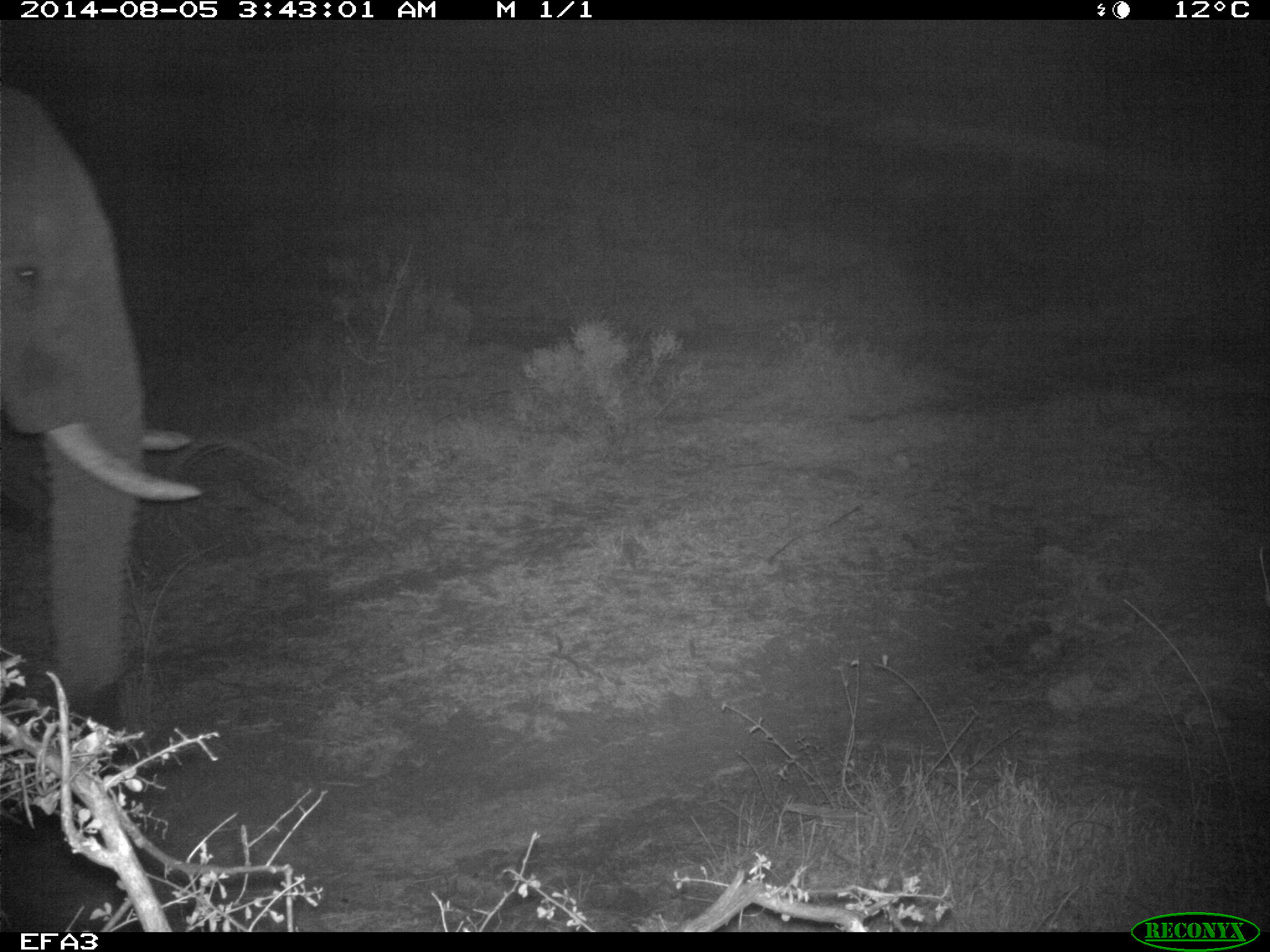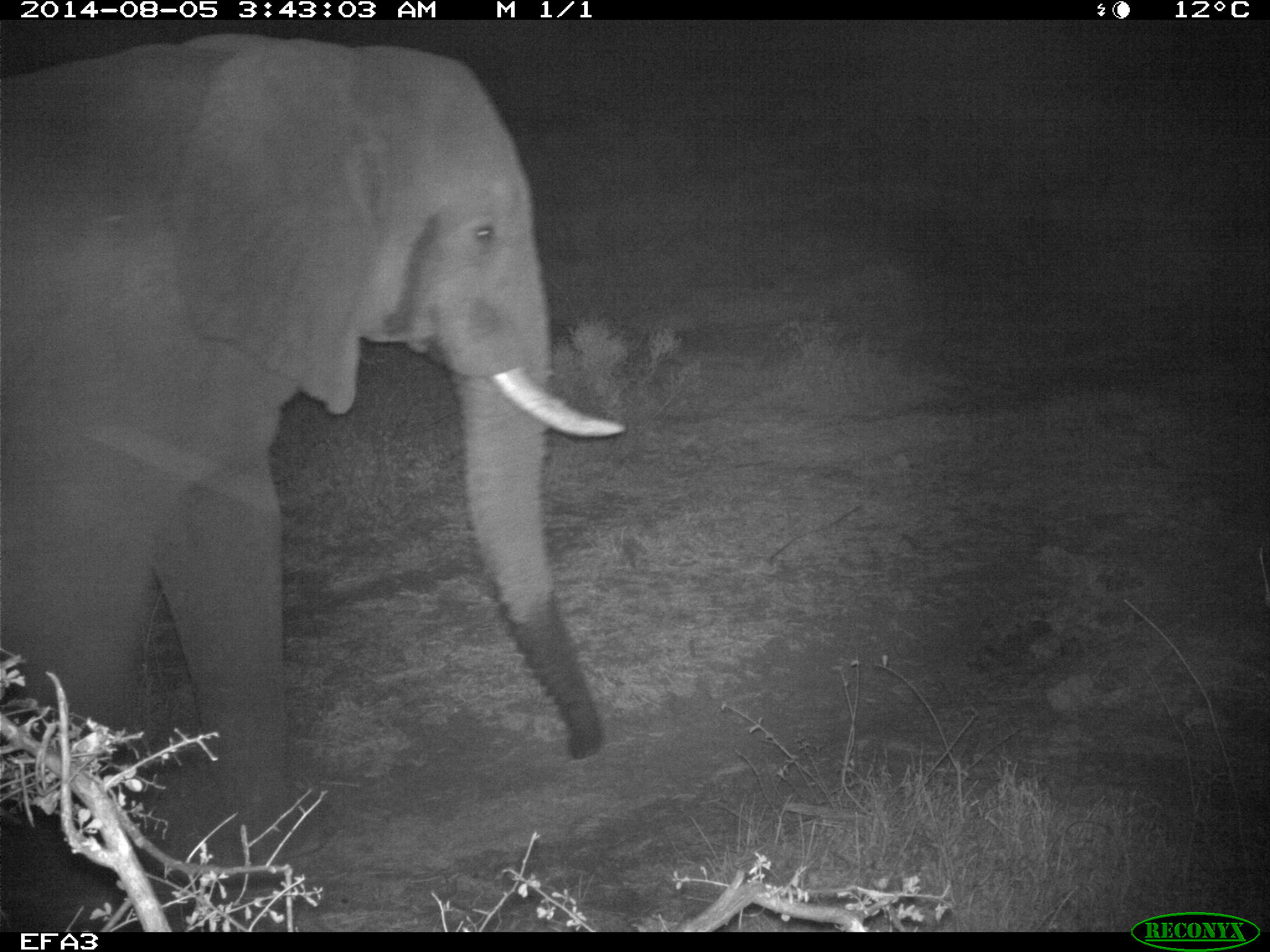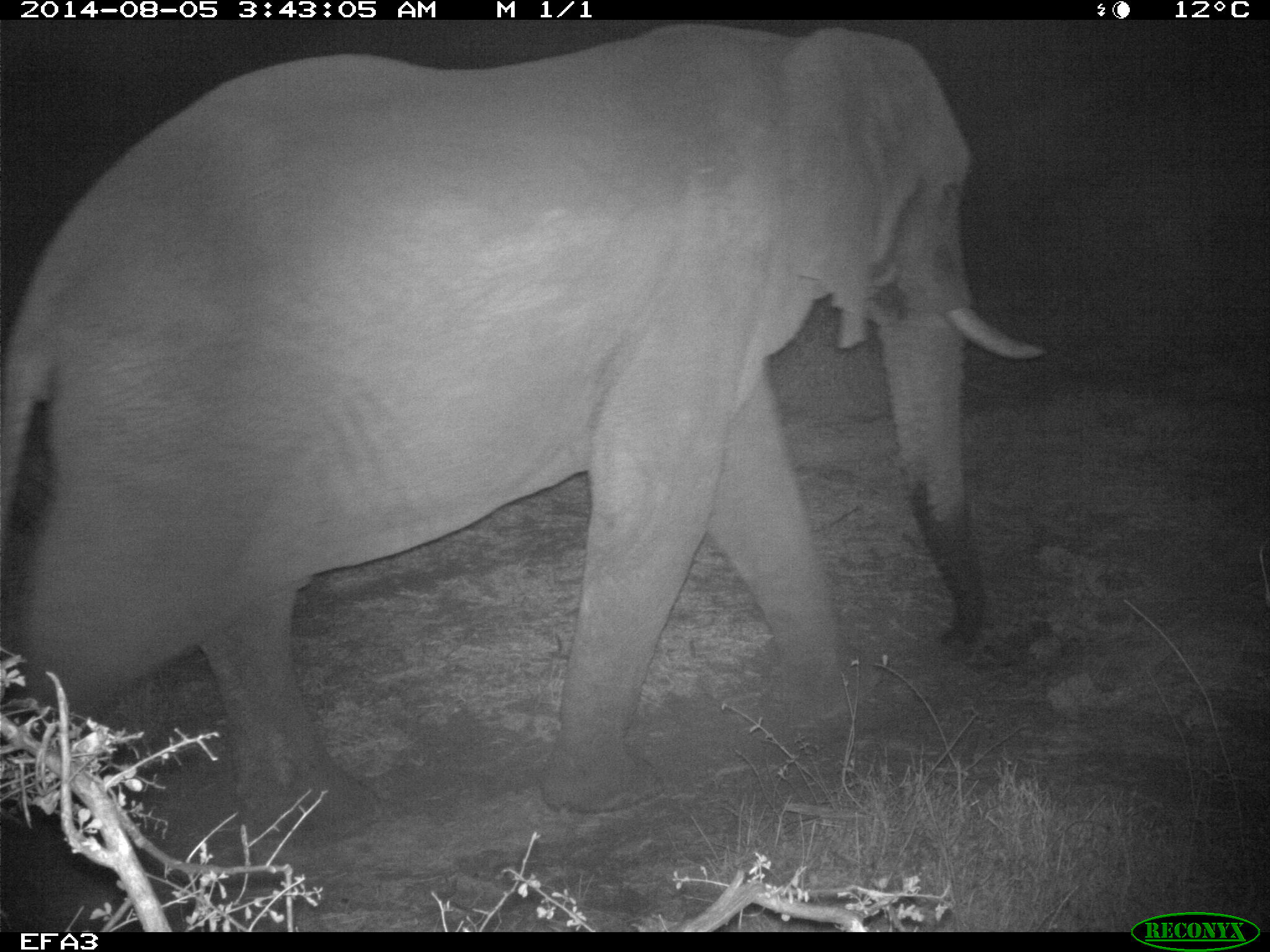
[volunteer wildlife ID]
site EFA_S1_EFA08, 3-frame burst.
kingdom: Animalia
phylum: Chordata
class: Mammalia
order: Proboscidea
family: Elephantidae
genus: Loxodonta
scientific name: Loxodonta africana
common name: african bush elephant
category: elephant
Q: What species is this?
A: Elephant (african bush elephant) (Loxodonta africana).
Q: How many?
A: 1.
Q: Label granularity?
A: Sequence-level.